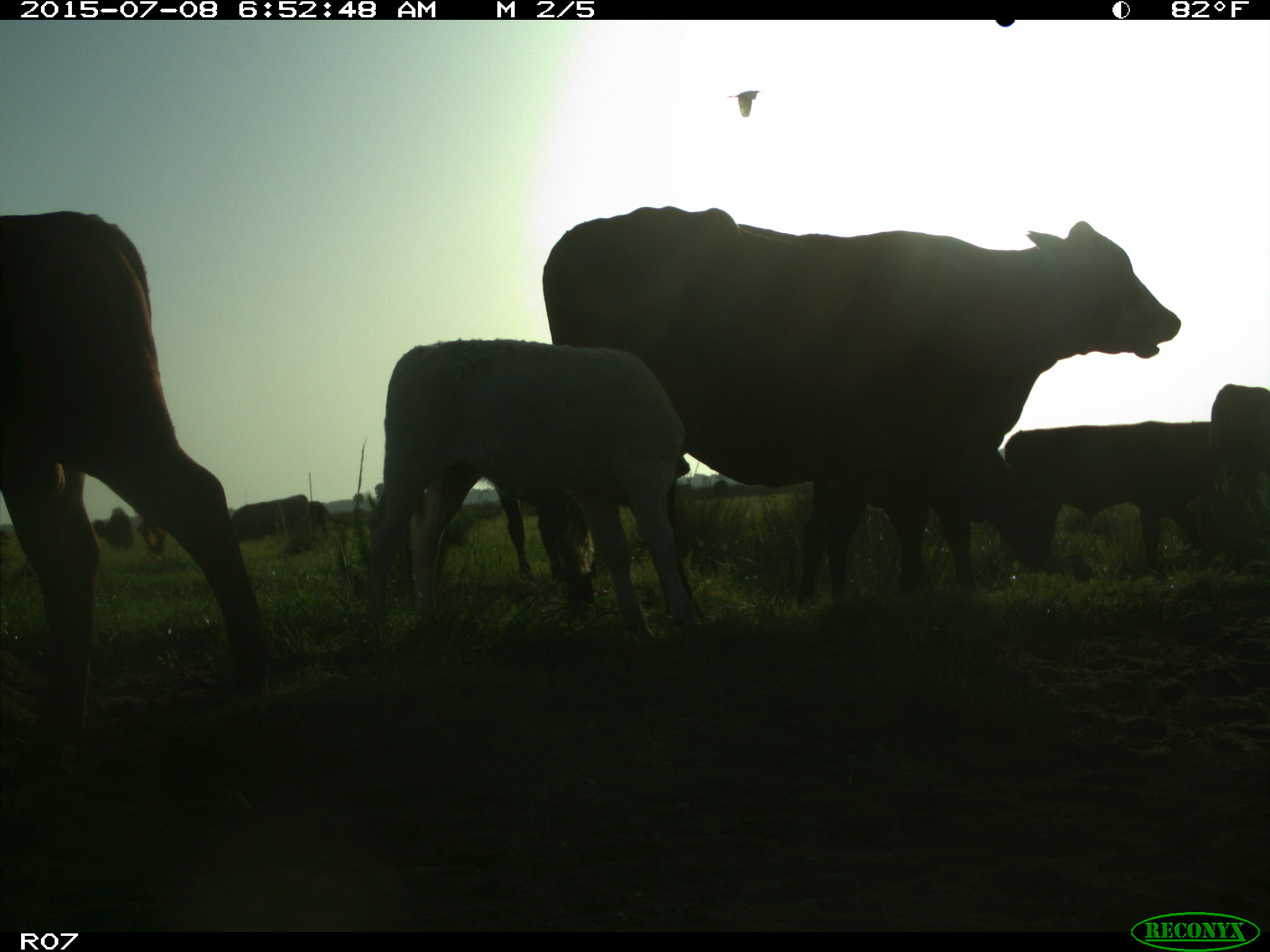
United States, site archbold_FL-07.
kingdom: Animalia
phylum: Chordata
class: Mammalia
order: Artiodactyla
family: Bovidae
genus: Bos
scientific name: Bos taurus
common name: domestic cow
Bos taurus (domestic cow).